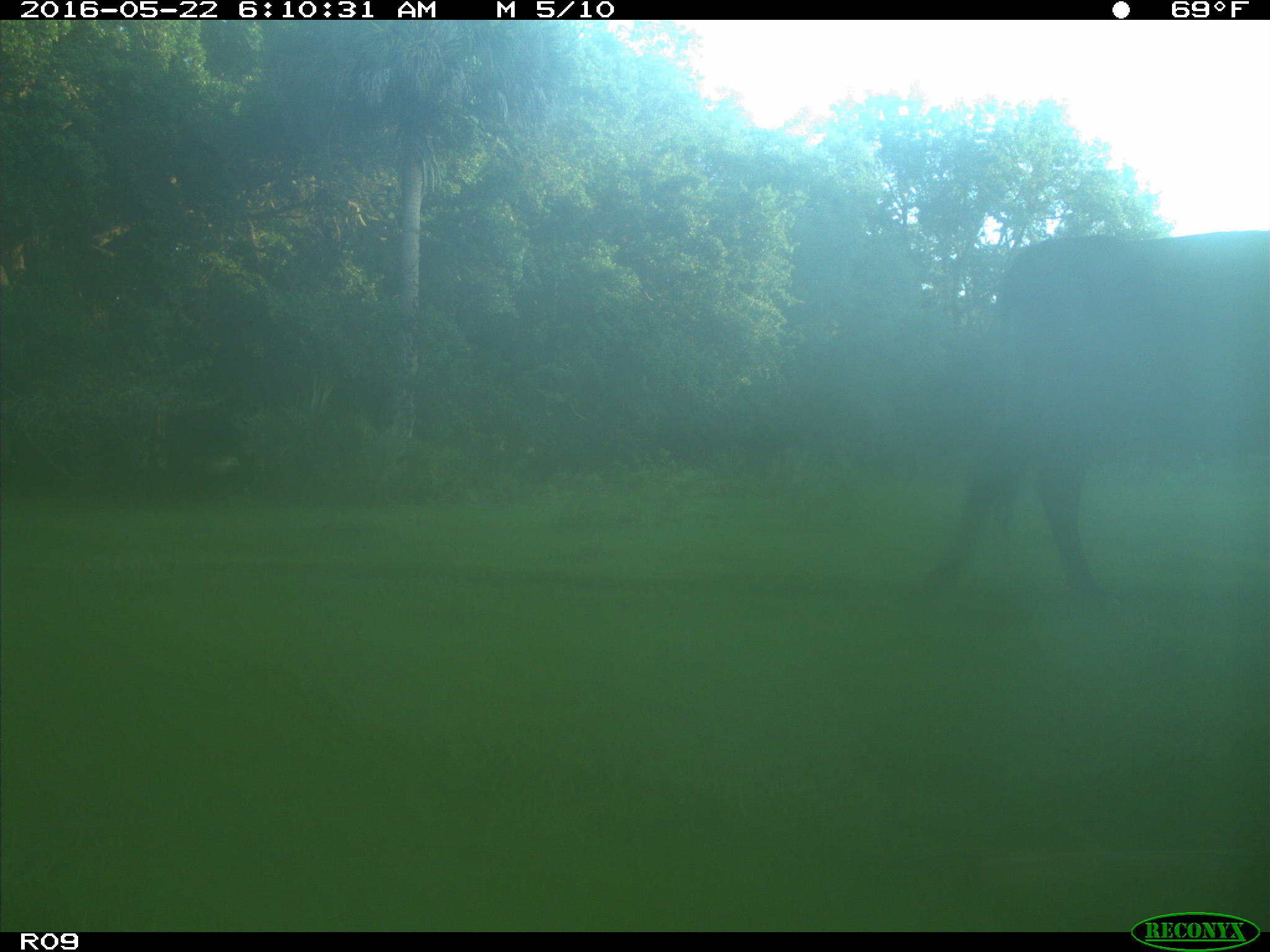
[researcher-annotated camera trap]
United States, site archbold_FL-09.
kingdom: Animalia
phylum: Chordata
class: Mammalia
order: Artiodactyla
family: Bovidae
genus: Bos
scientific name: Bos taurus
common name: domestic cow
Bos taurus (domestic cow).